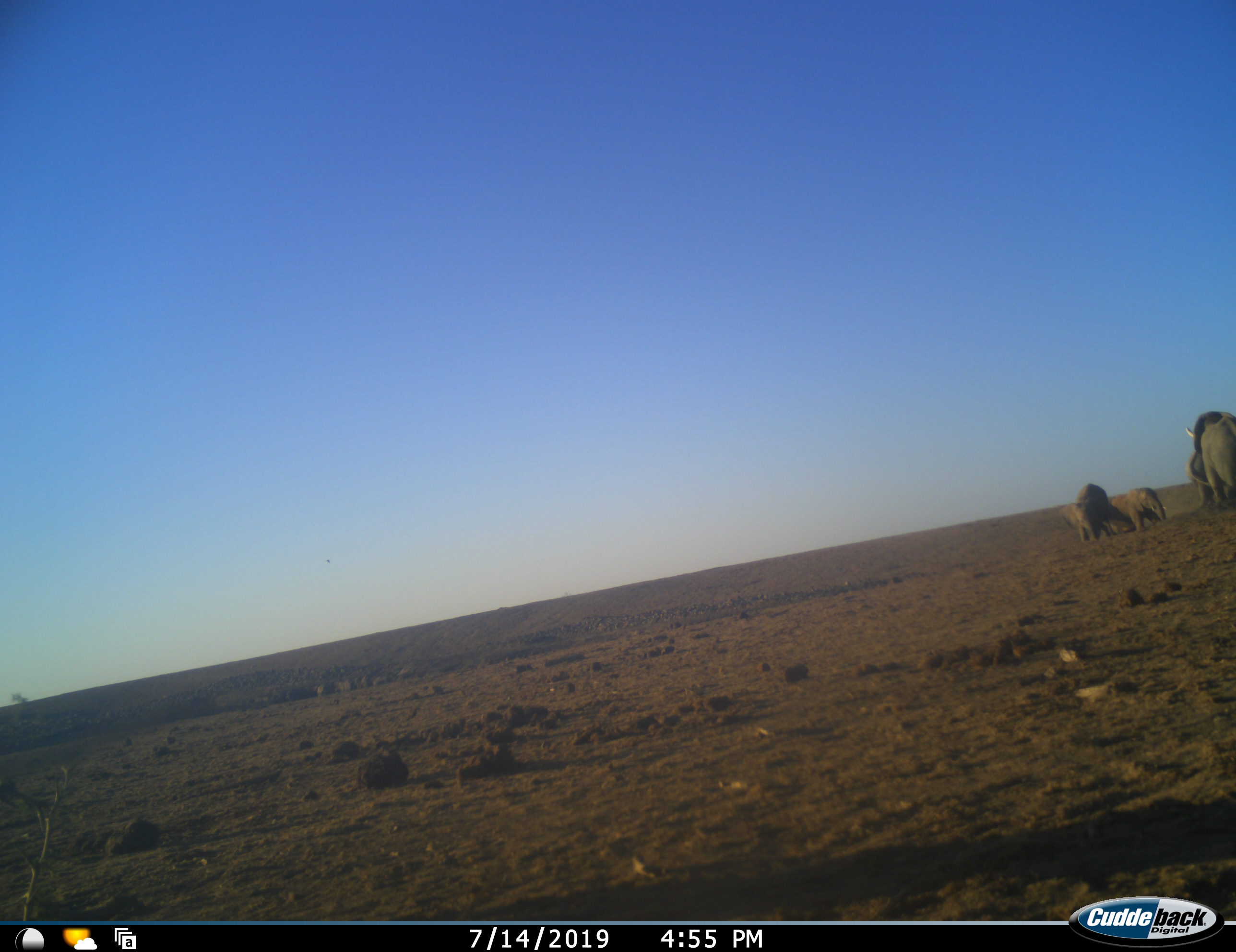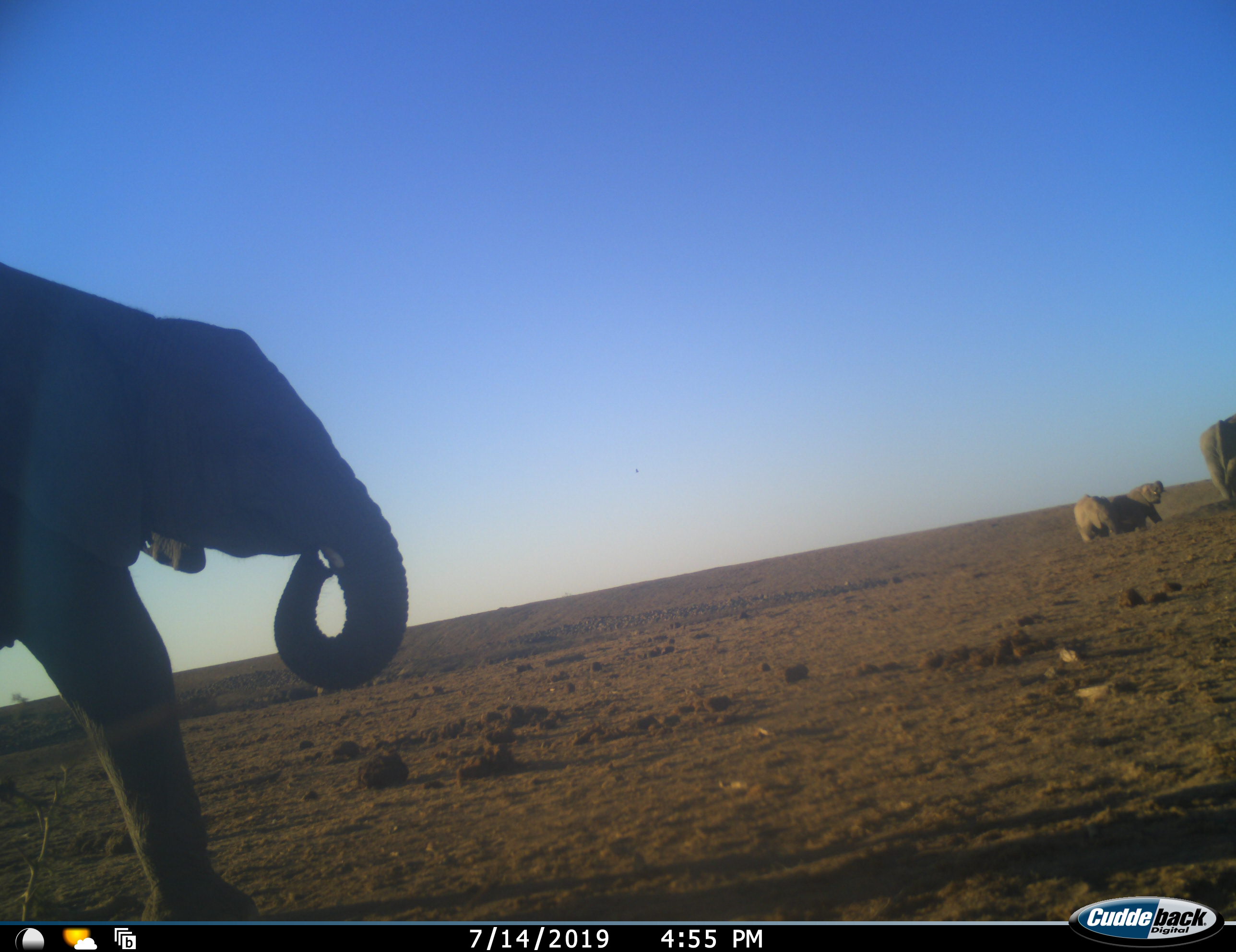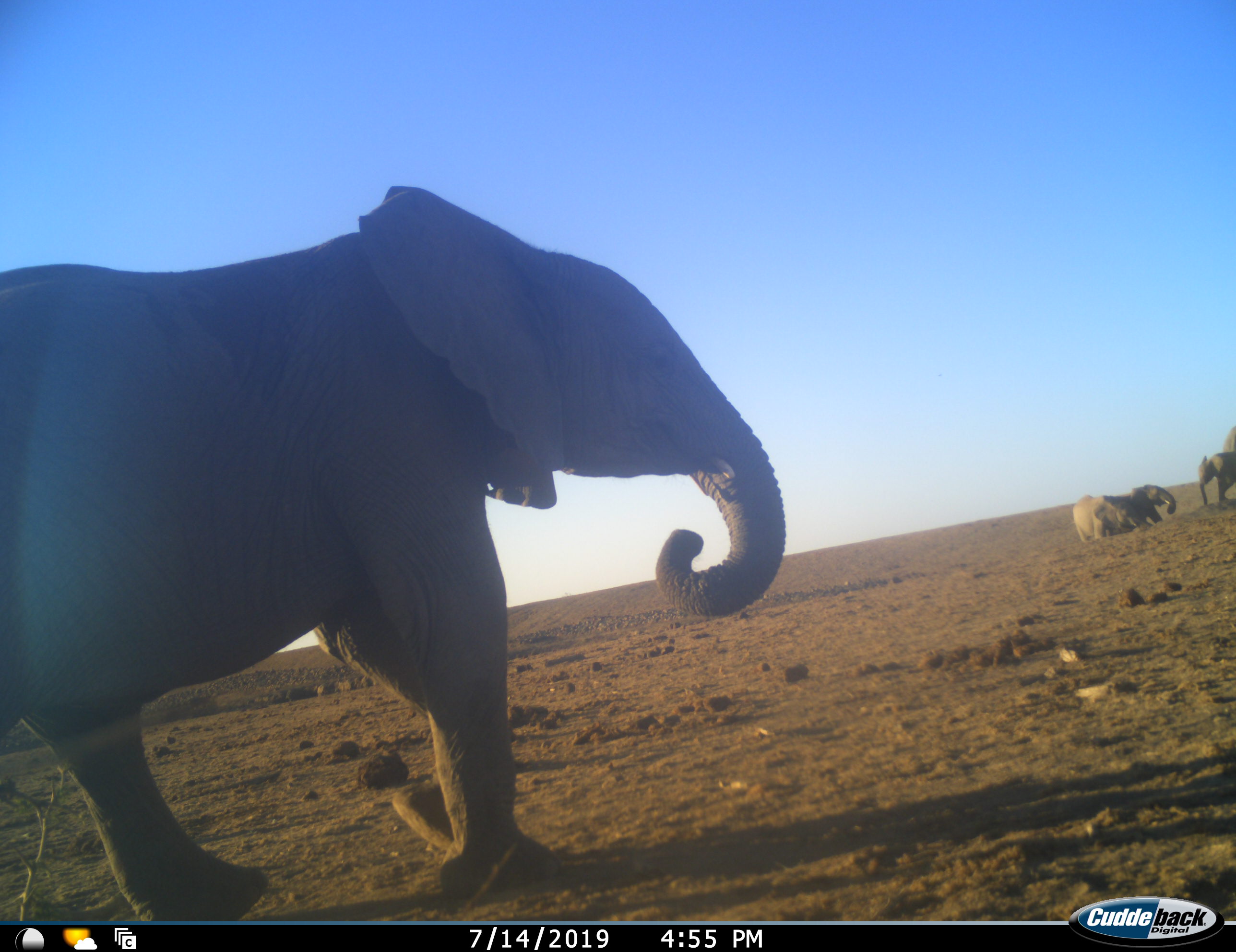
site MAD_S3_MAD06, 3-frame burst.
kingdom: Animalia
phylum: Chordata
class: Mammalia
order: Proboscidea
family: Elephantidae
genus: Loxodonta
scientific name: Loxodonta africana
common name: african bush elephant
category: elephant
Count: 5.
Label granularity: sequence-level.